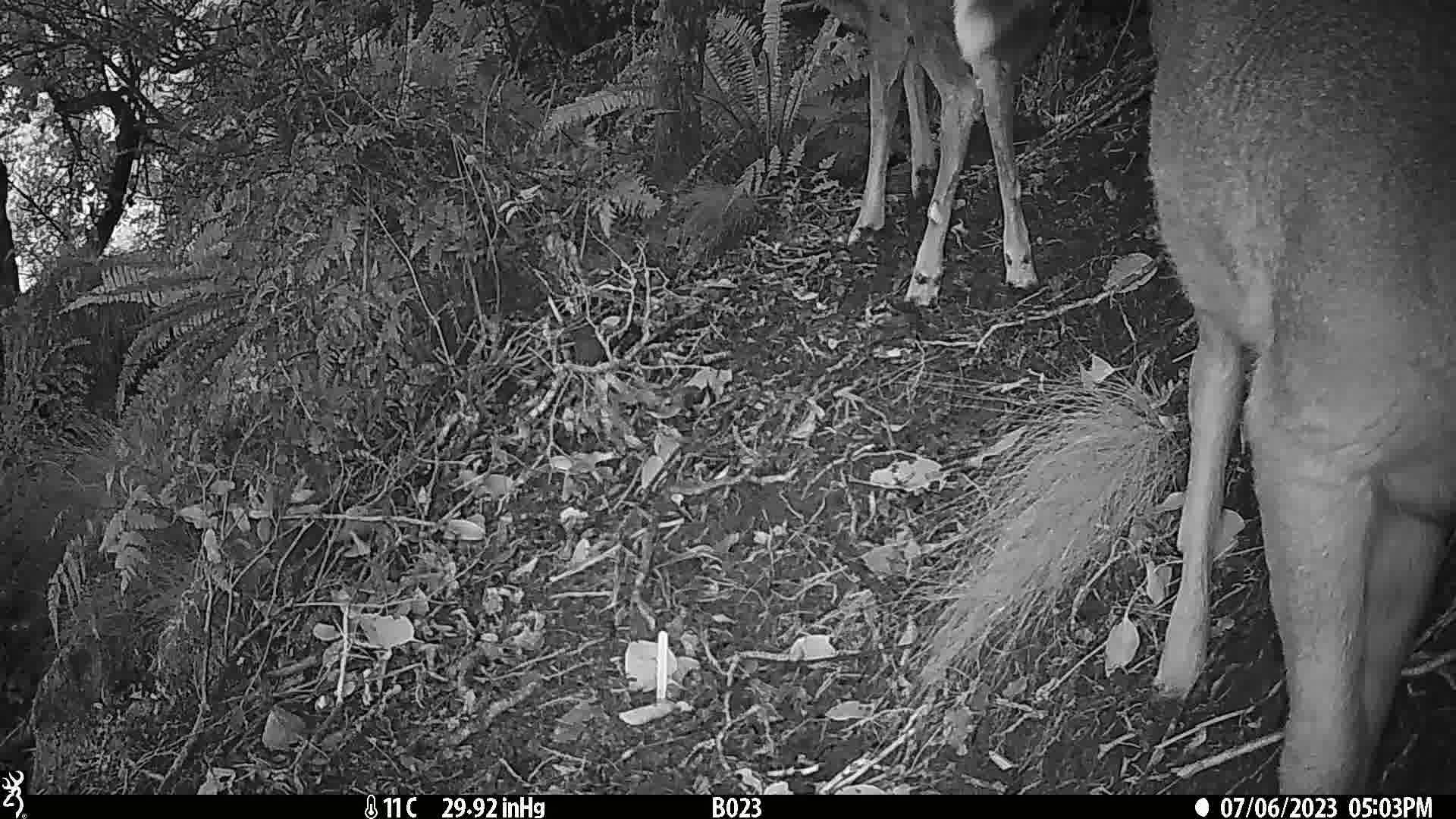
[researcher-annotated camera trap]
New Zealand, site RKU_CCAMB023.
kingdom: Animalia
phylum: Chordata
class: Mammalia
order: Artiodactyla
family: Cervidae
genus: Odocoileus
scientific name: Odocoileus virginianus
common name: white-tailed deer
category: white tailed deer